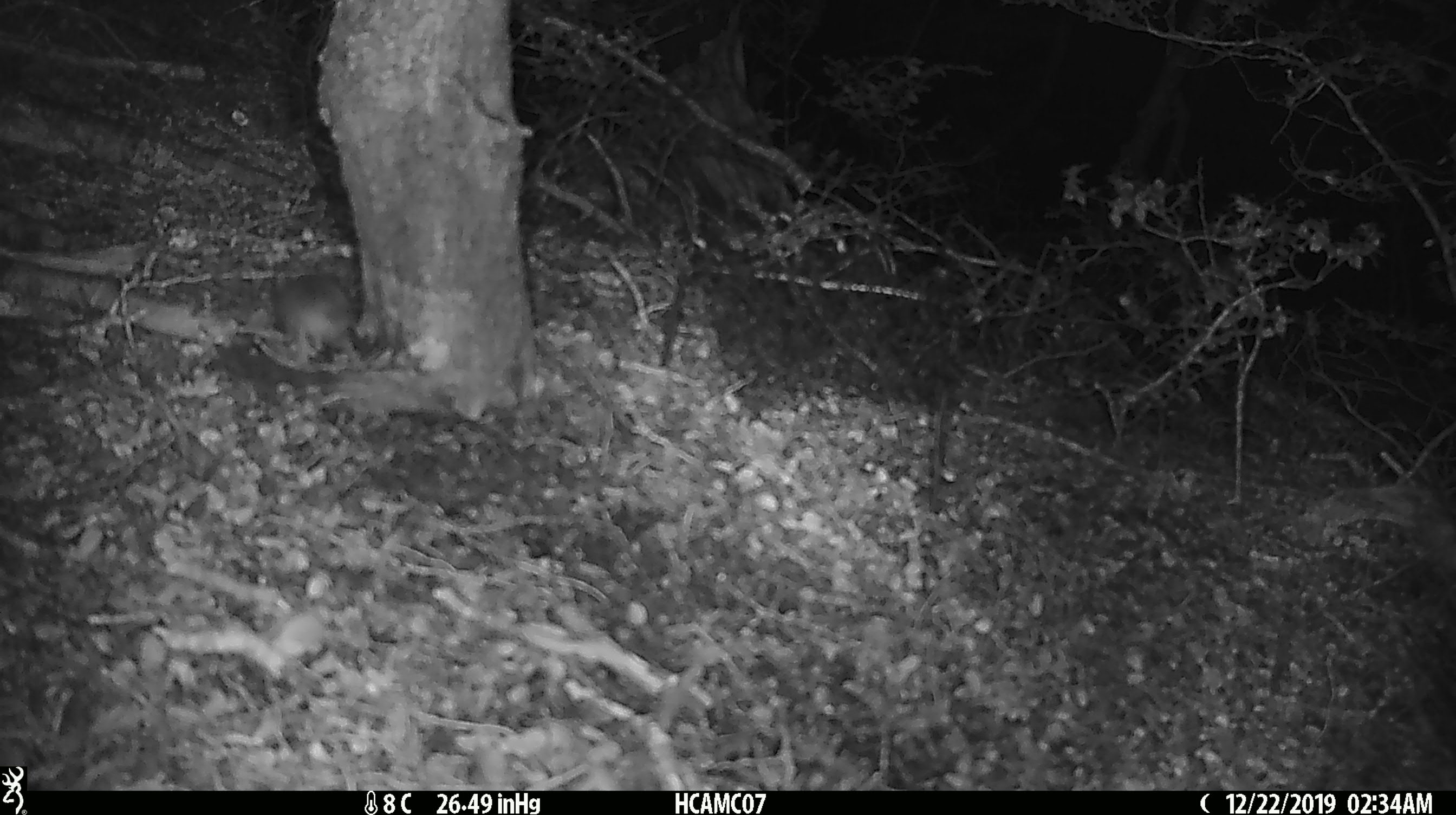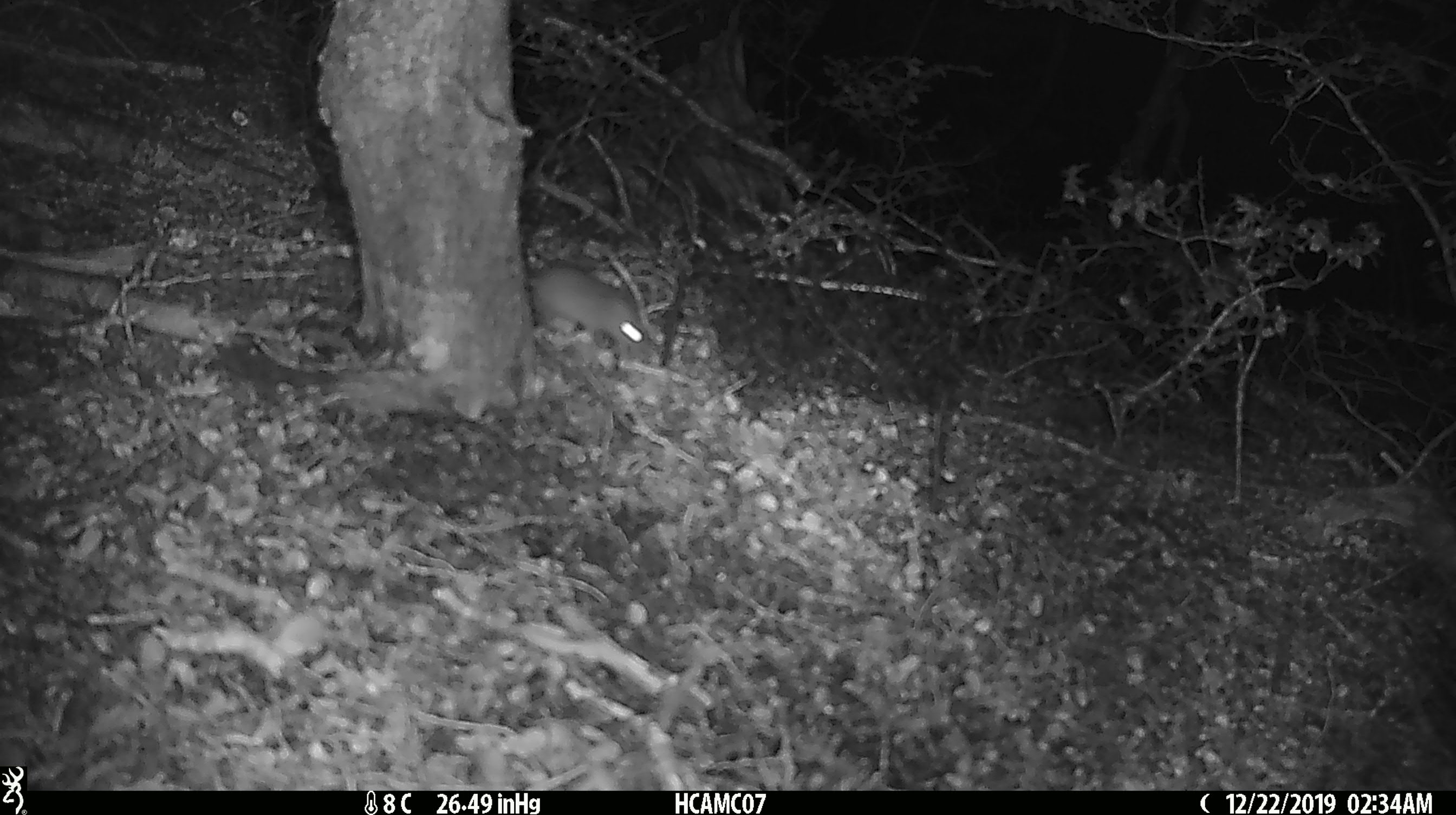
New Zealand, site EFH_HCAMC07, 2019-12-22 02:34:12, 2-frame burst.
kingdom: Animalia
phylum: Chordata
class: Mammalia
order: Rodentia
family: Muridae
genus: Mus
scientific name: Mus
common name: mouse